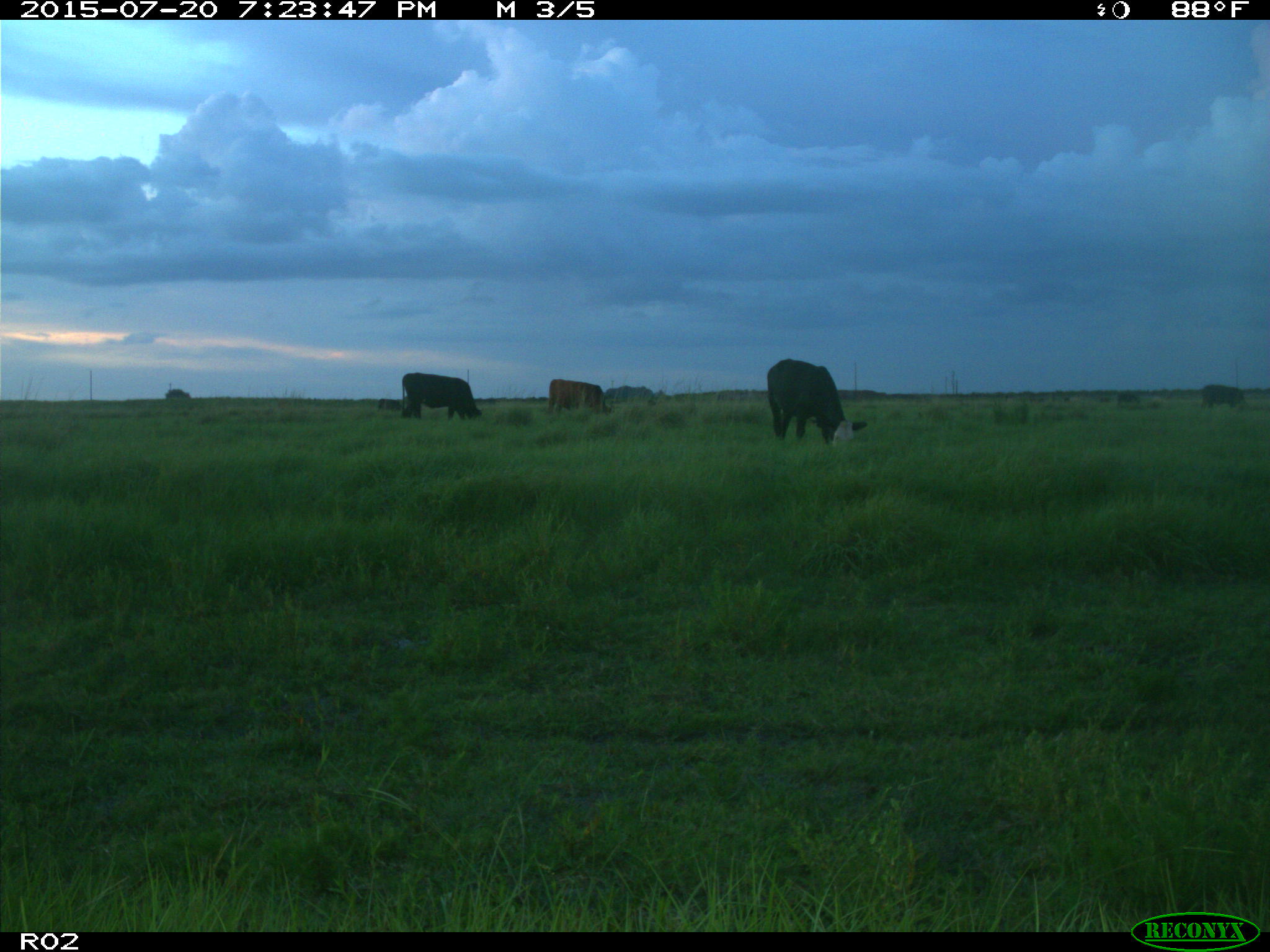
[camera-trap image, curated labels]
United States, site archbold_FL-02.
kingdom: Animalia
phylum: Chordata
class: Mammalia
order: Artiodactyla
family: Bovidae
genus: Bos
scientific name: Bos taurus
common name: domestic cow